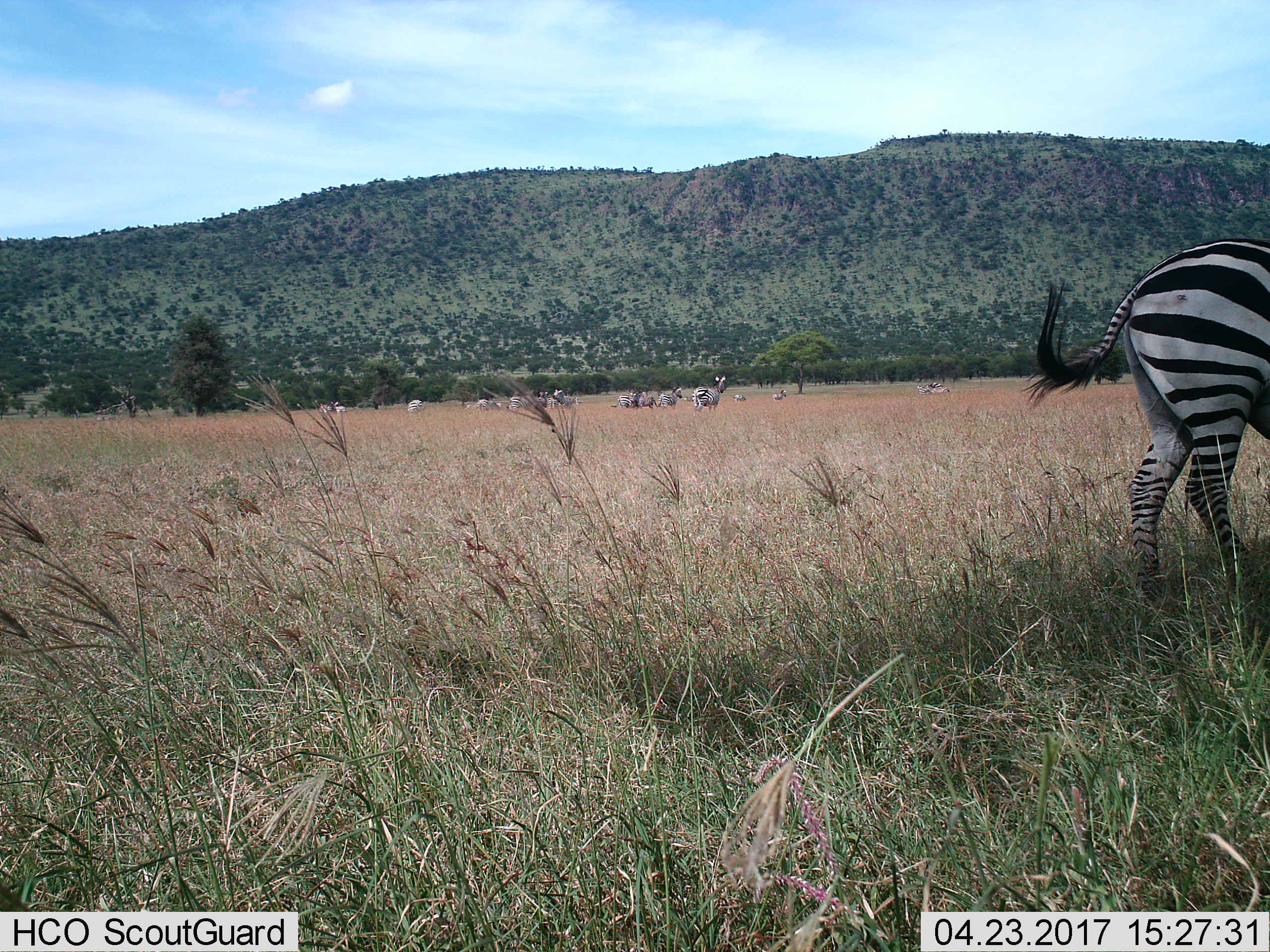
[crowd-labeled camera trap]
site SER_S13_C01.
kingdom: Animalia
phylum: Chordata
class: Mammalia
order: Perissodactyla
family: Equidae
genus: Equus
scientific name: Equus quagga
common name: plains zebra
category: zebraplains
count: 11-50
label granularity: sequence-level